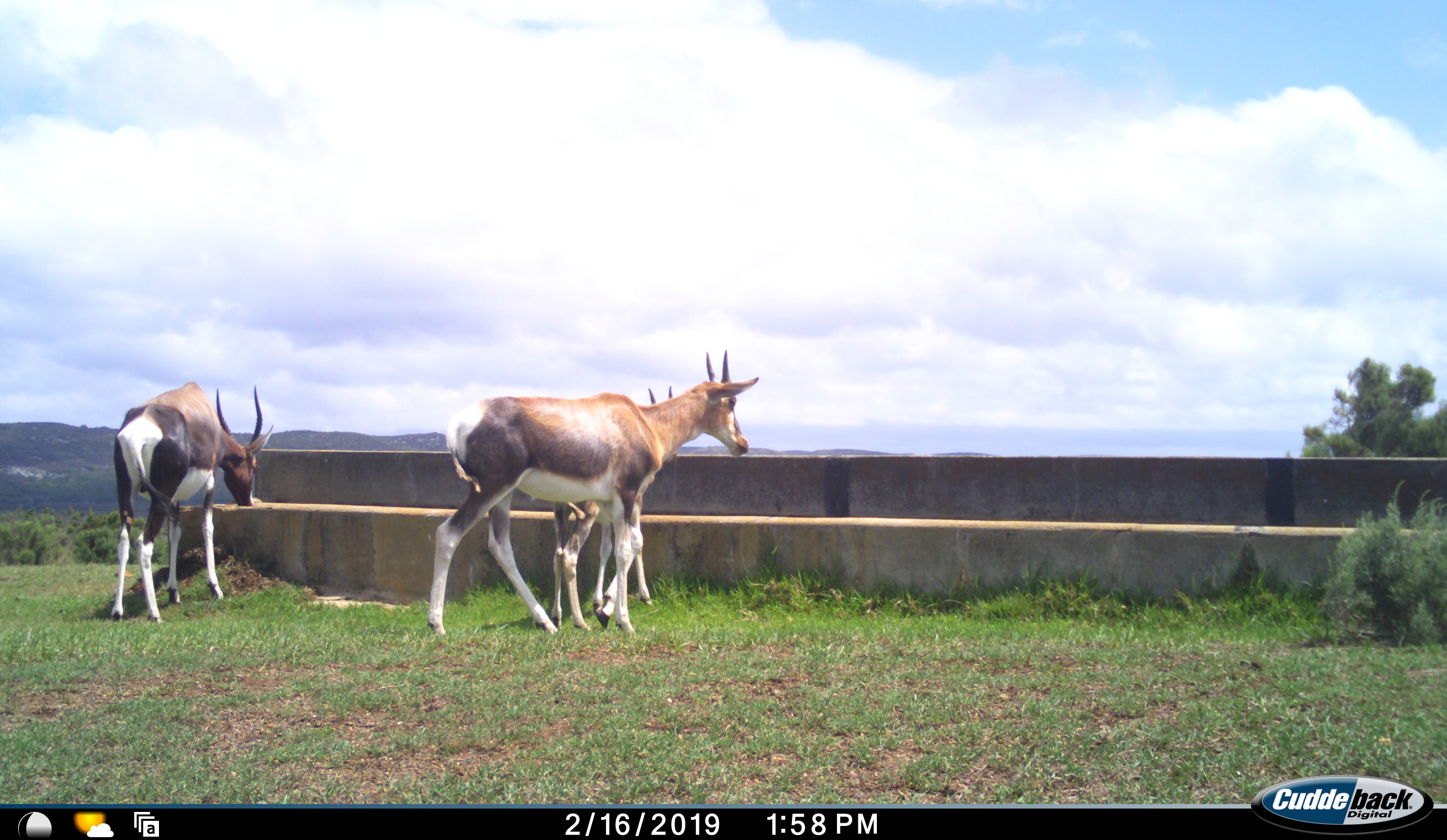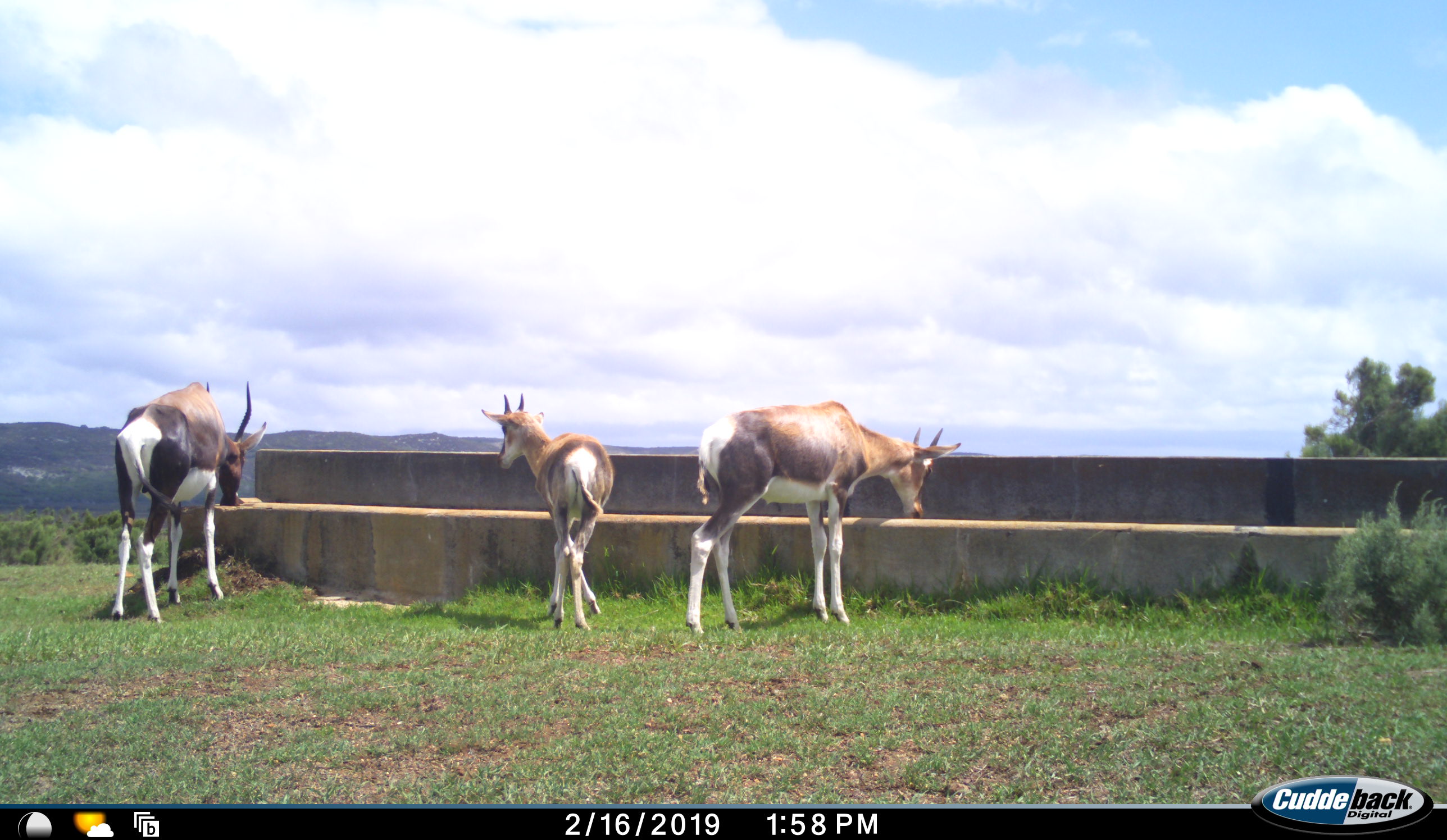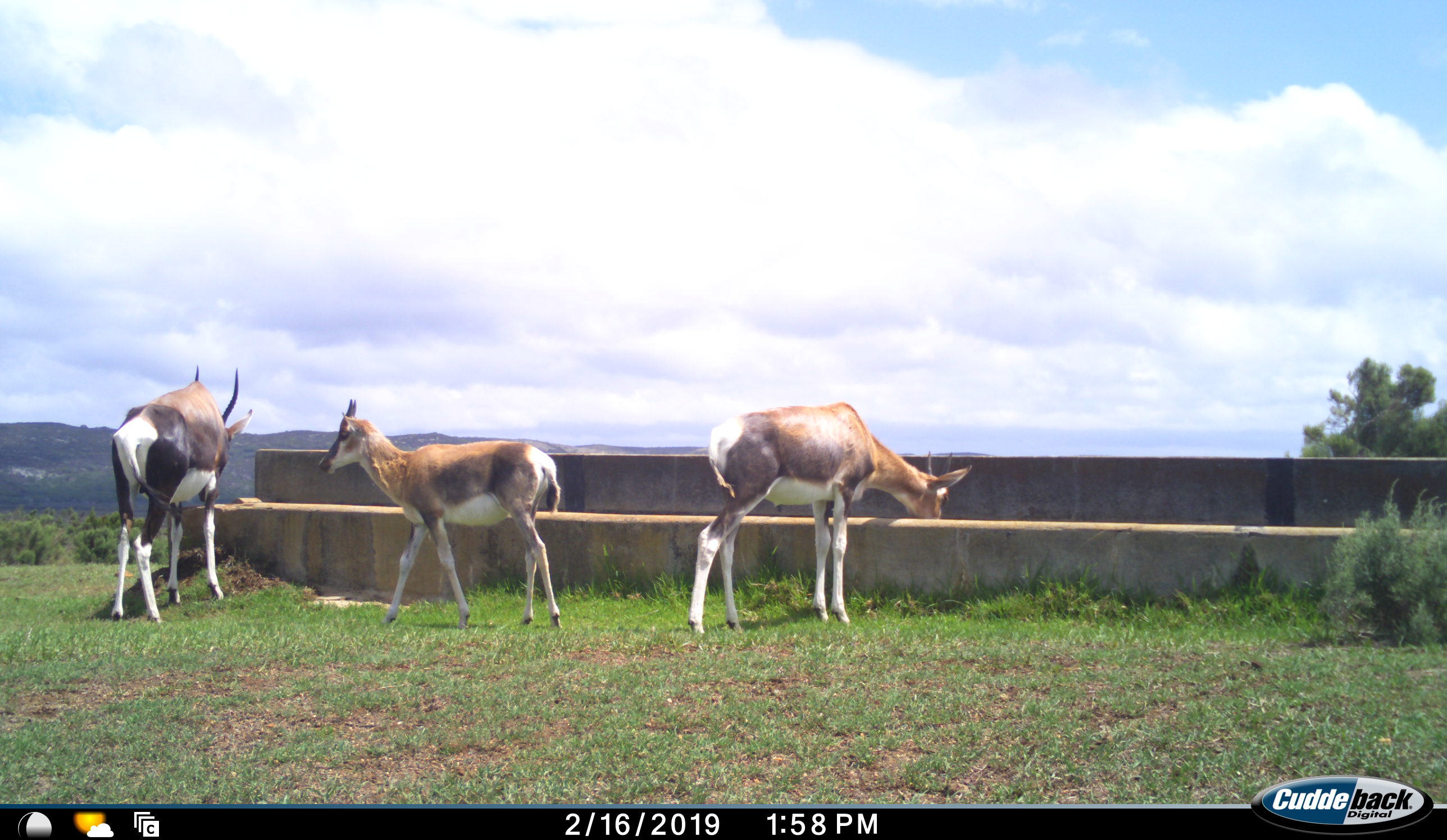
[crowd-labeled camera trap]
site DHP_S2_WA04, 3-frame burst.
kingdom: Animalia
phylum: Chordata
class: Mammalia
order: Artiodactyla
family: Bovidae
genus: Damaliscus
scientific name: Damaliscus pygargus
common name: bontebok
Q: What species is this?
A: Bontebok (Damaliscus pygargus).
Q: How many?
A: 3.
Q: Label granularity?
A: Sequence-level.